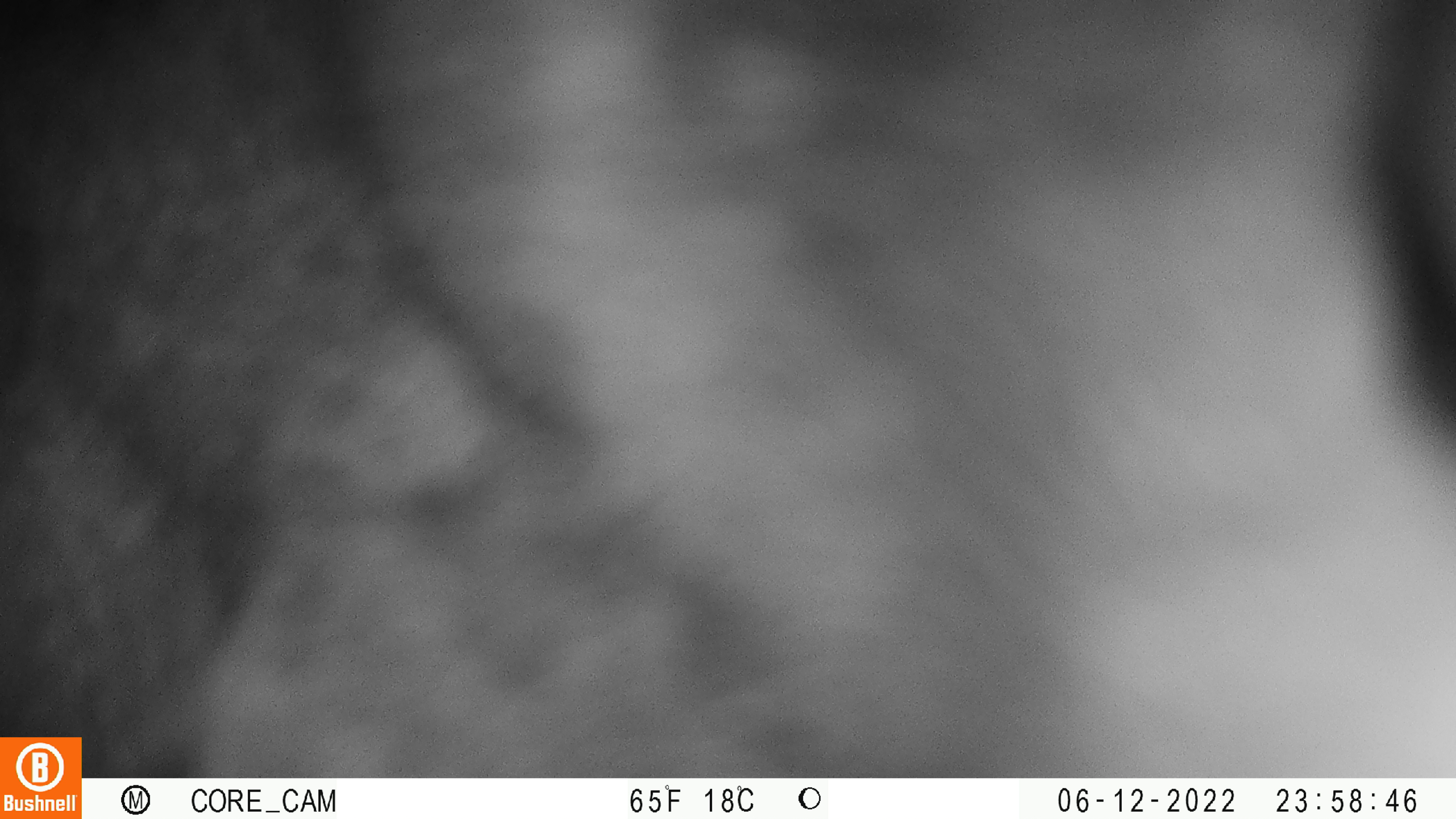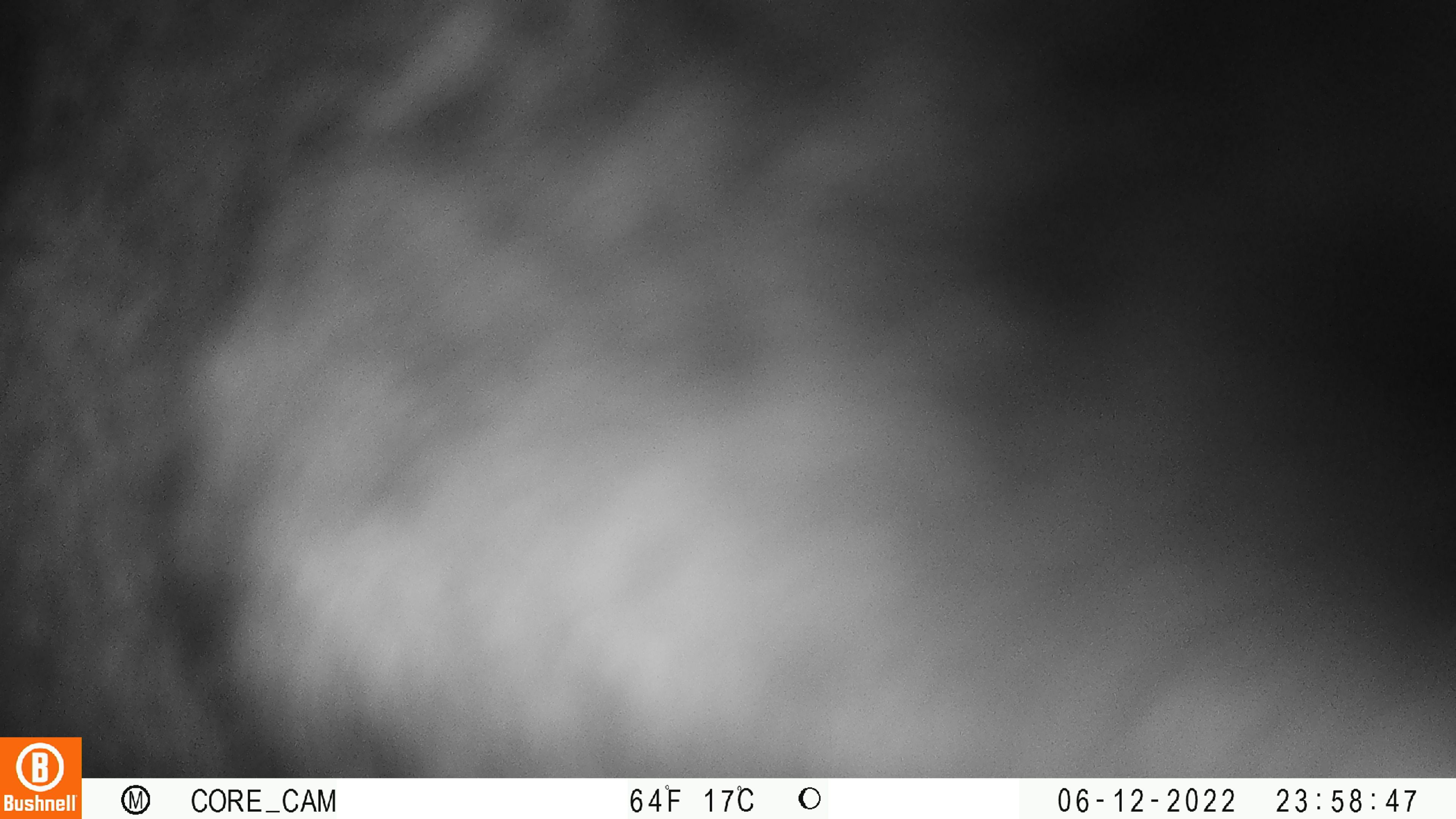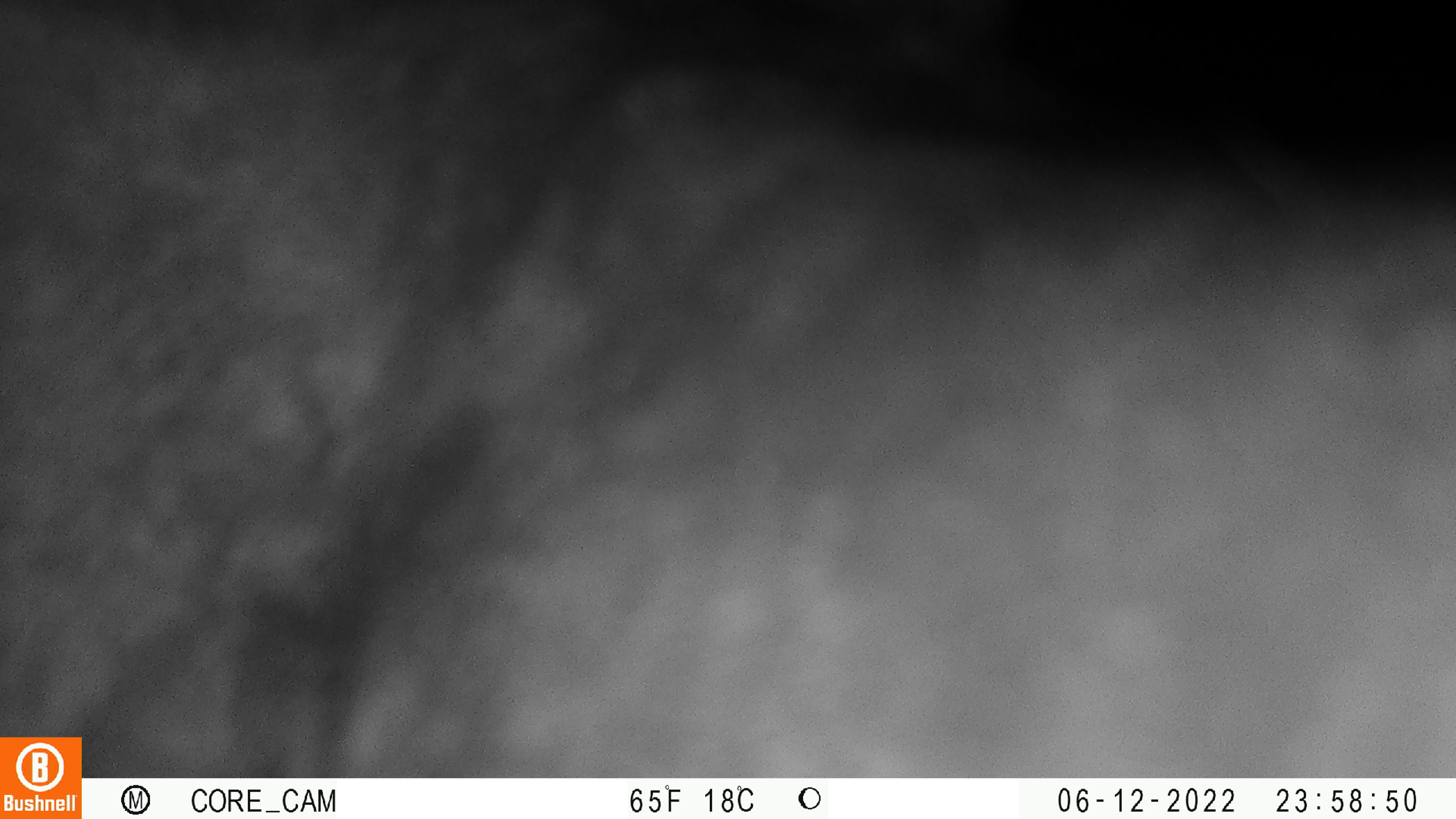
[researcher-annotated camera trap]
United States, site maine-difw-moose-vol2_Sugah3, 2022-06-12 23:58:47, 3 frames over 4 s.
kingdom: Animalia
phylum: Chordata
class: Mammalia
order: Artiodactyla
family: Cervidae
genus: Alces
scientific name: Alces alces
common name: moose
Moose (Alces alces).